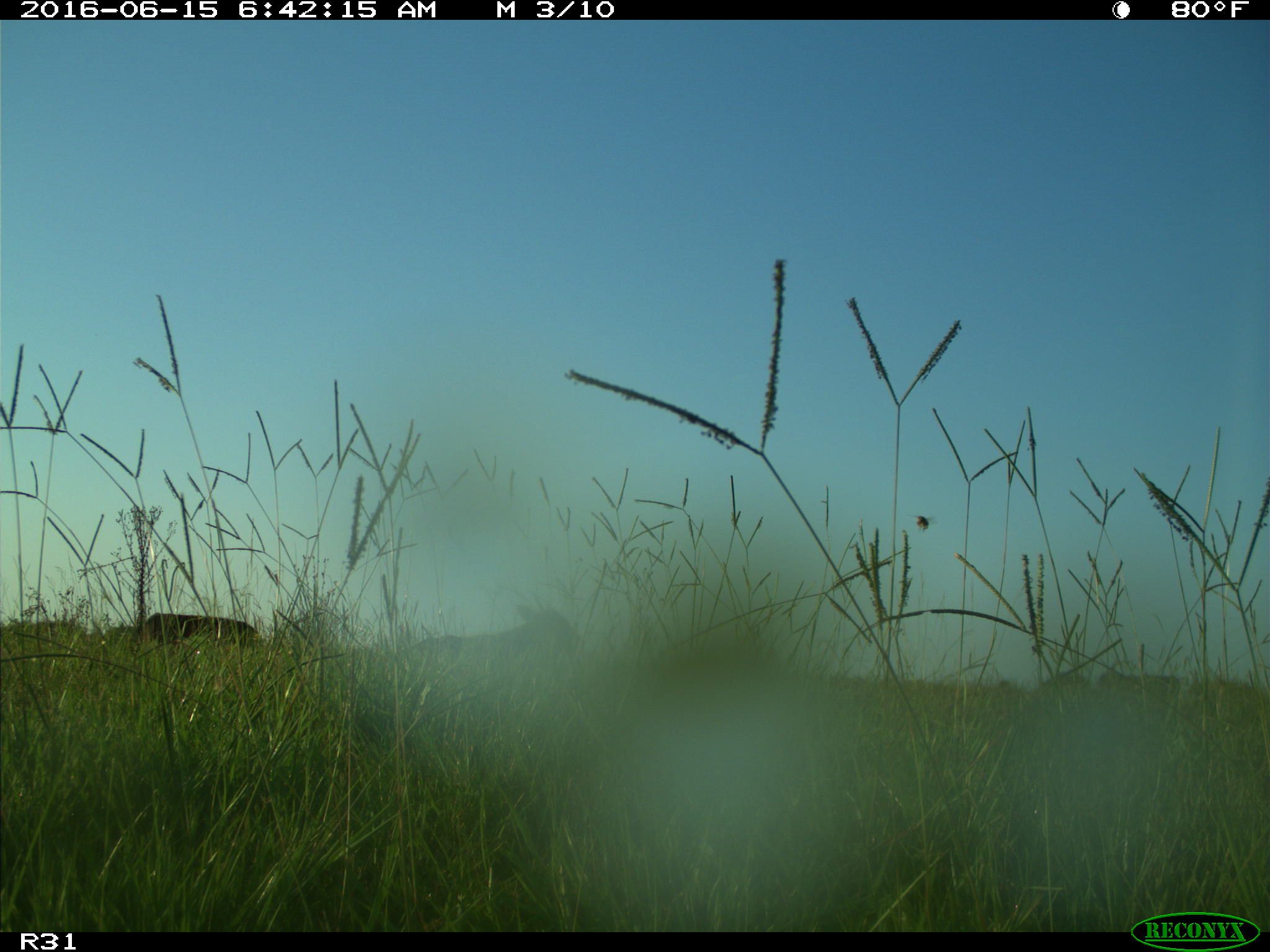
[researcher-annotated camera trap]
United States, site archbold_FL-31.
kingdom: Animalia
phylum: Chordata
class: Mammalia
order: Artiodactyla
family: Bovidae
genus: Bos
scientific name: Bos taurus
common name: domestic cow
Bos taurus (domestic cow).